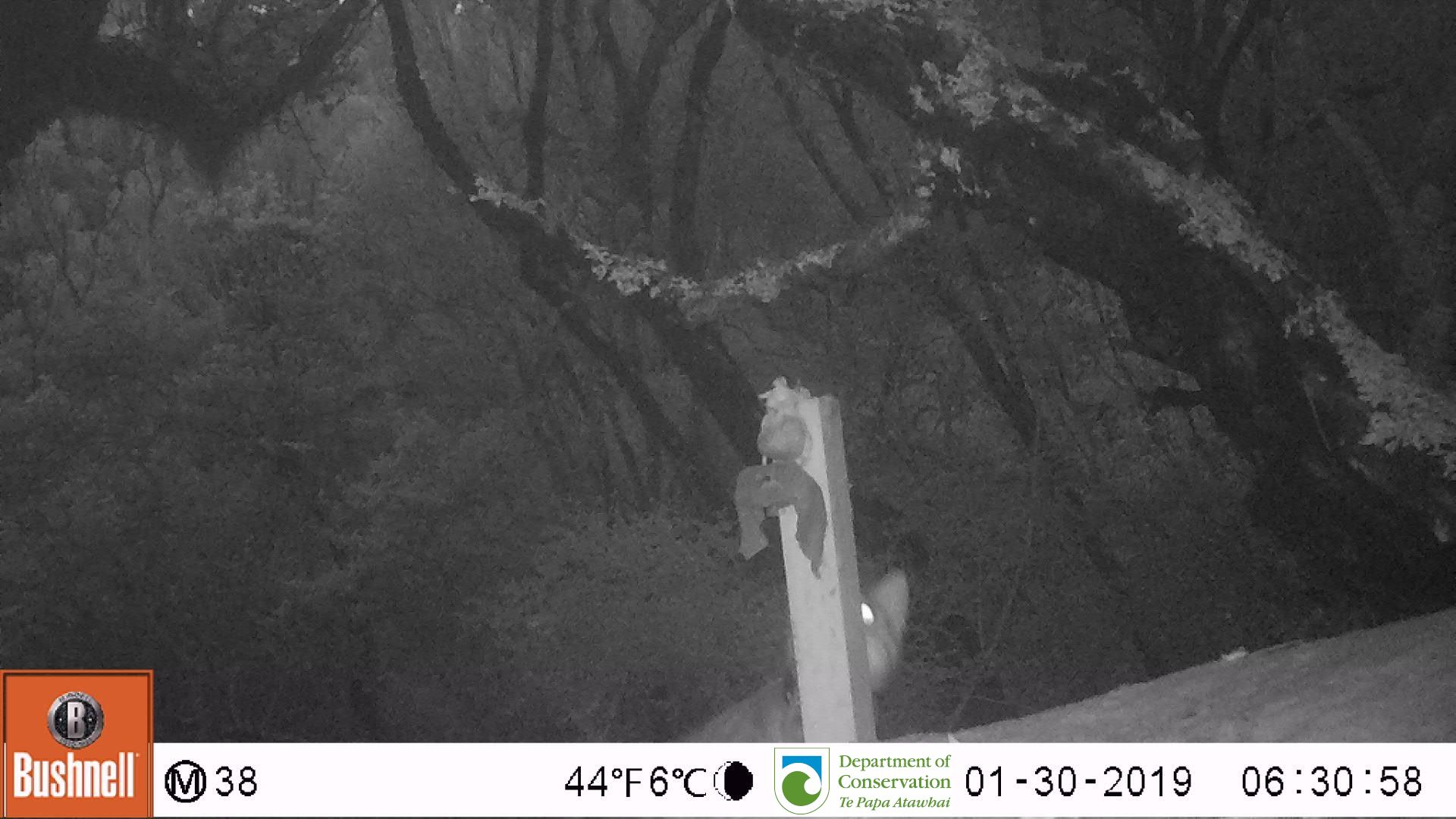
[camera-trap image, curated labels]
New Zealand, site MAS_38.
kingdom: Animalia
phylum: Chordata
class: Mammalia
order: Carnivora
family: Felidae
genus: Felis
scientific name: Felis catus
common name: domestic cat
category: cat